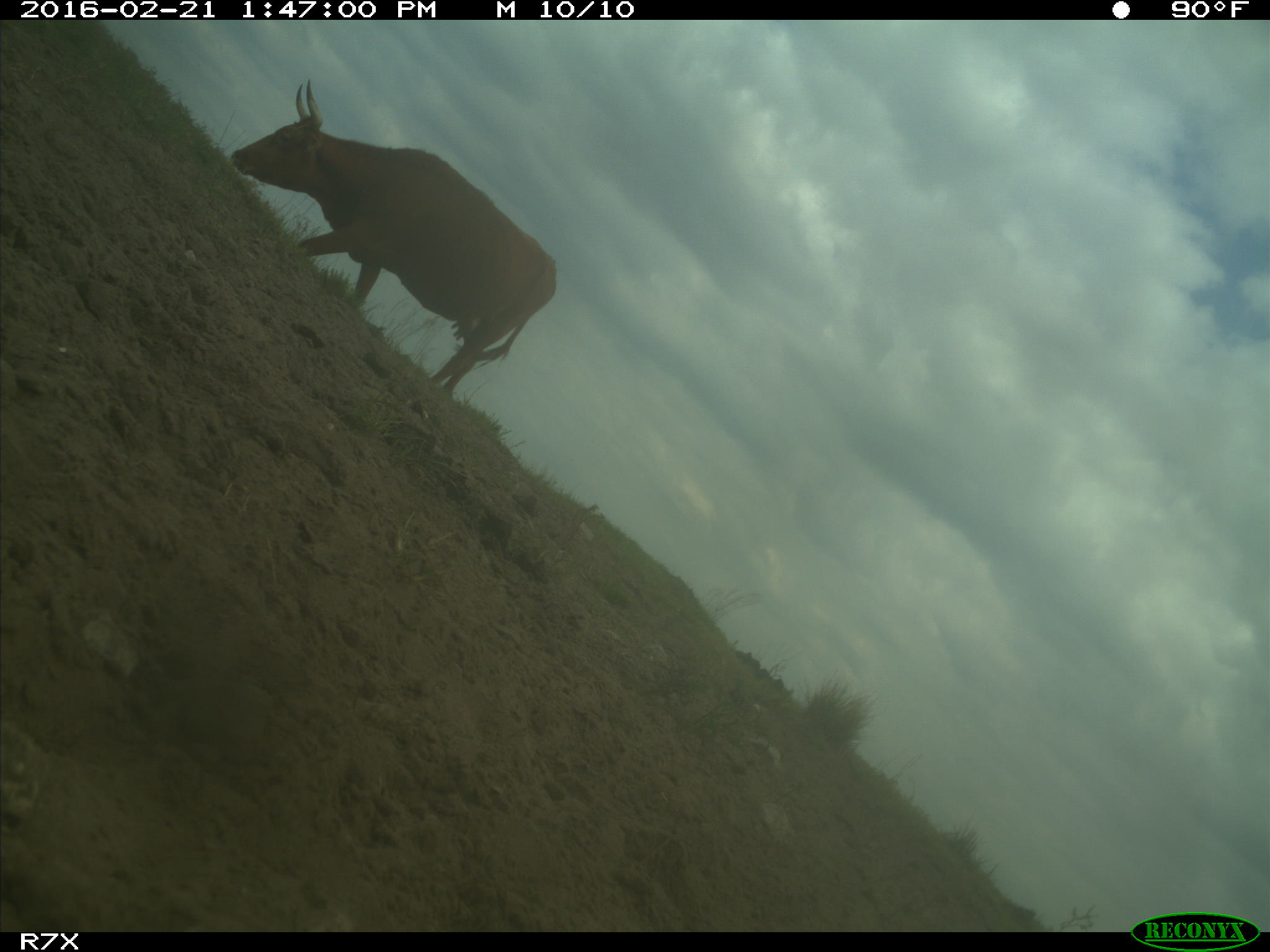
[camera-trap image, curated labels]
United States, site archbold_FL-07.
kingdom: Animalia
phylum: Chordata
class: Mammalia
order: Artiodactyla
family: Bovidae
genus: Bos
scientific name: Bos taurus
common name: domestic cow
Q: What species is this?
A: Bos taurus (domestic cow).